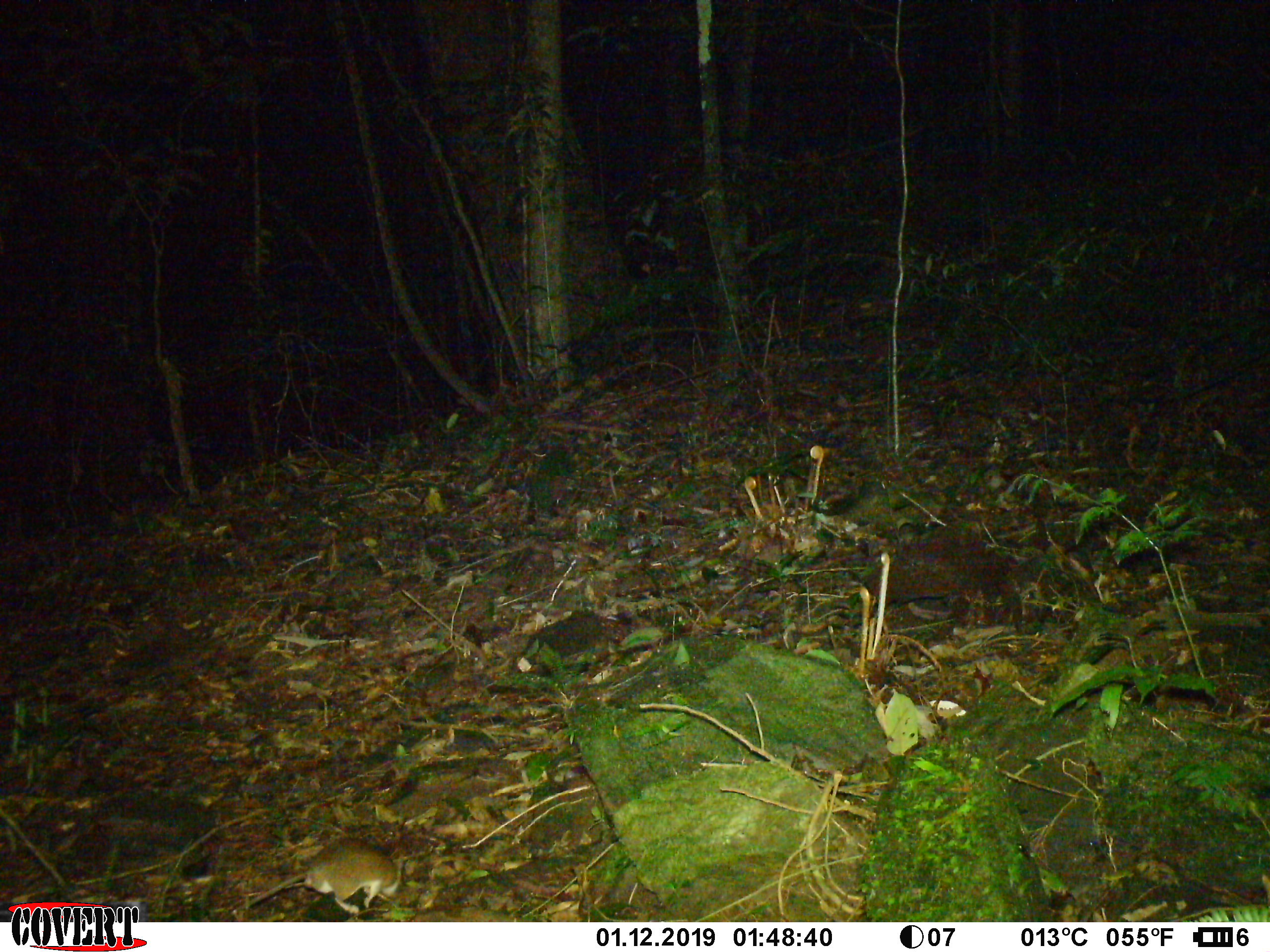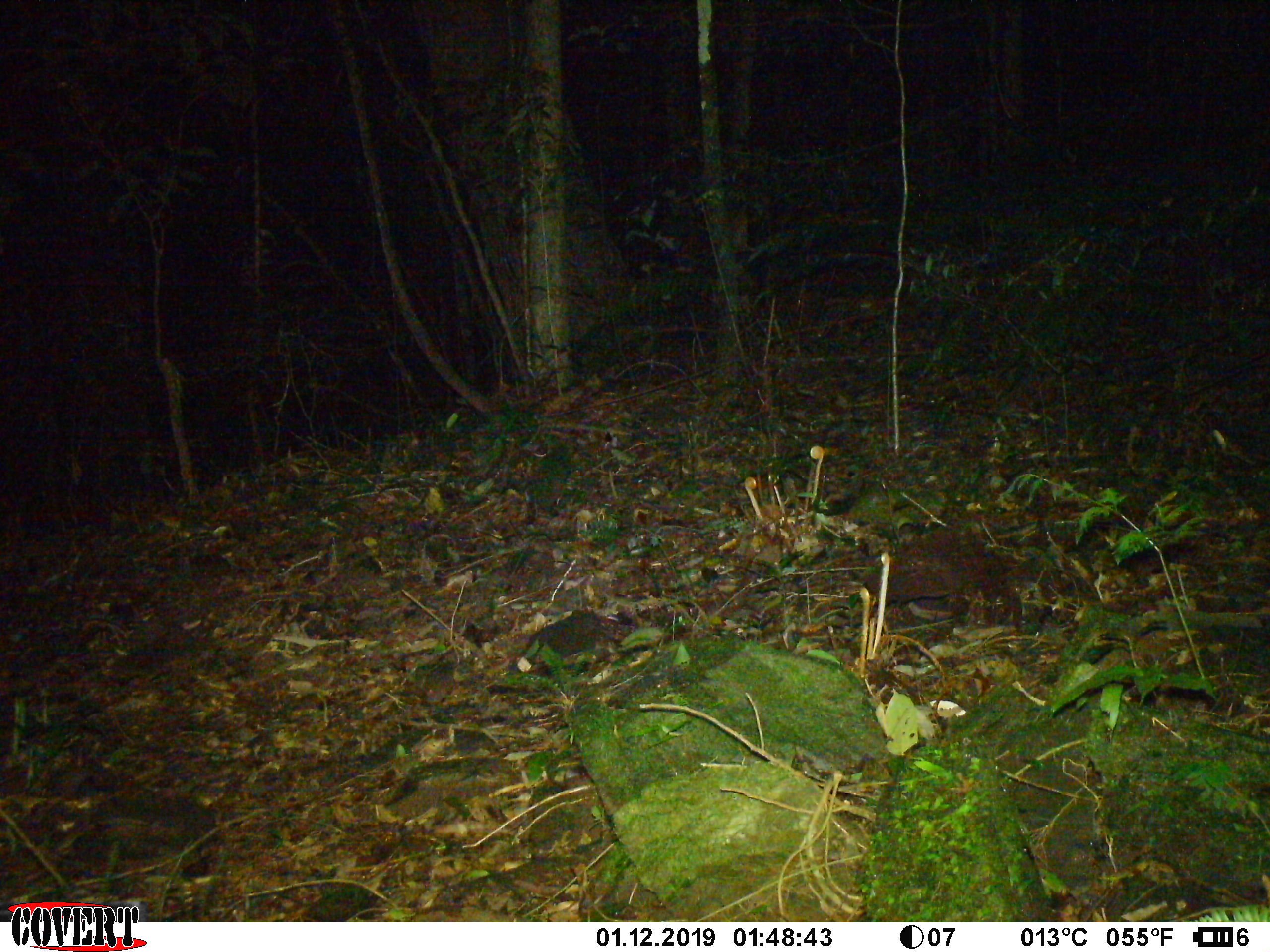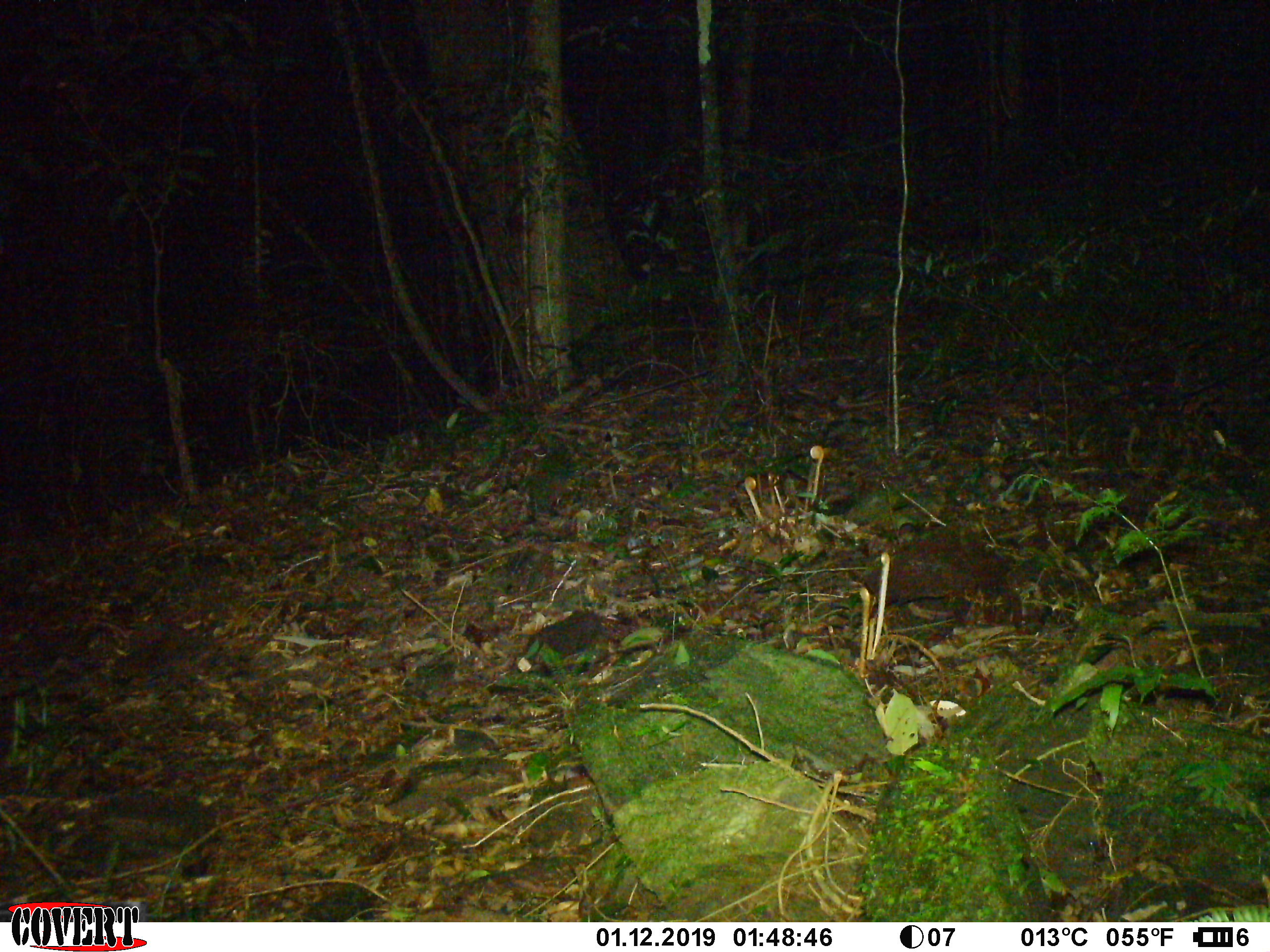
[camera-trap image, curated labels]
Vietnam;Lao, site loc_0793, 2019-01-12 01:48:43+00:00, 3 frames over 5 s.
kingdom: Animalia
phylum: Chordata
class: Mammalia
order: Rodentia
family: Muridae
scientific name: Muridae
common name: old-world mice and rats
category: unidentified murid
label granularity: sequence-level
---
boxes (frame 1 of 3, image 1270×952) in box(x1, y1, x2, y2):
unidentified murid: box(236, 837, 404, 914)